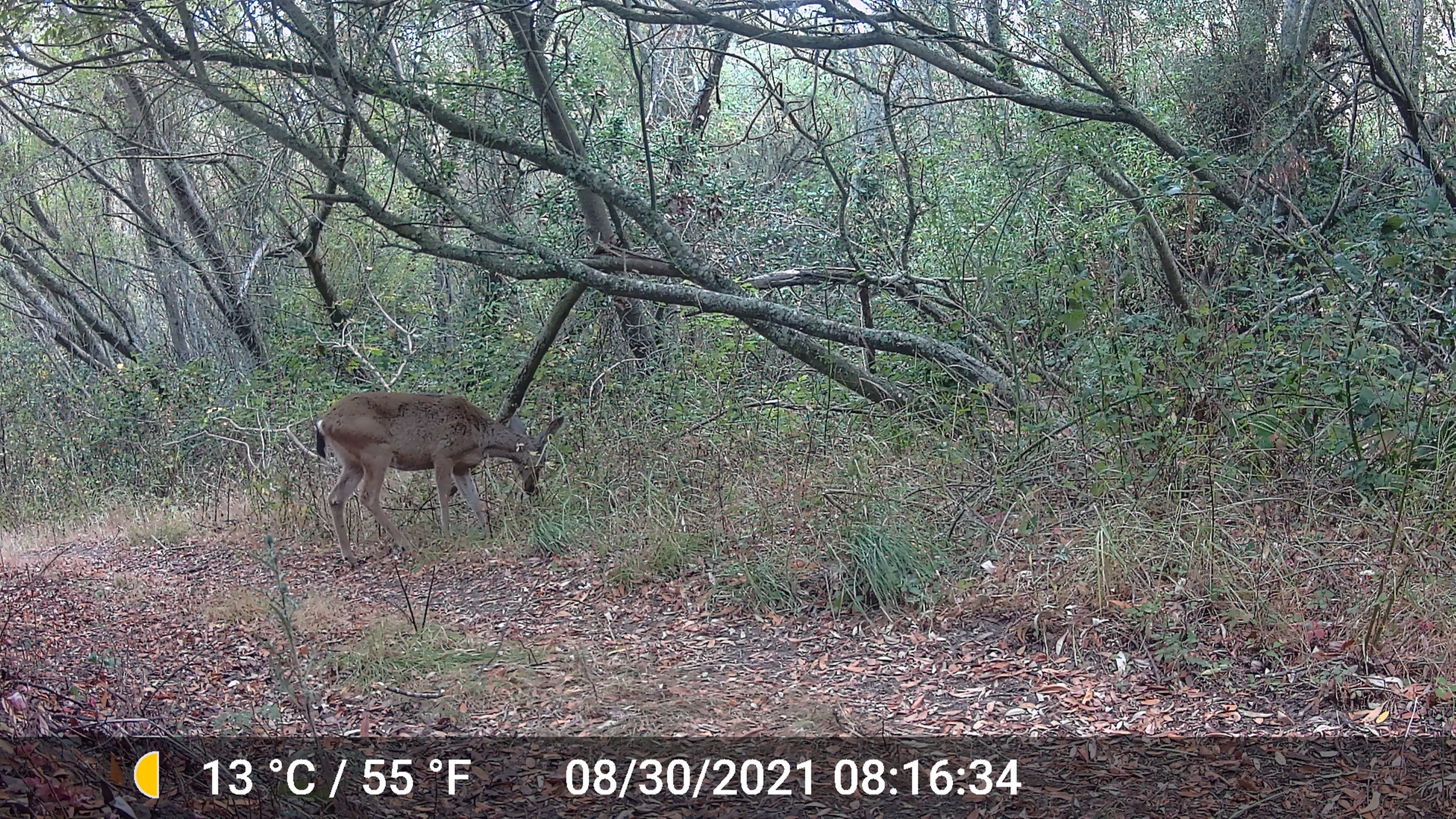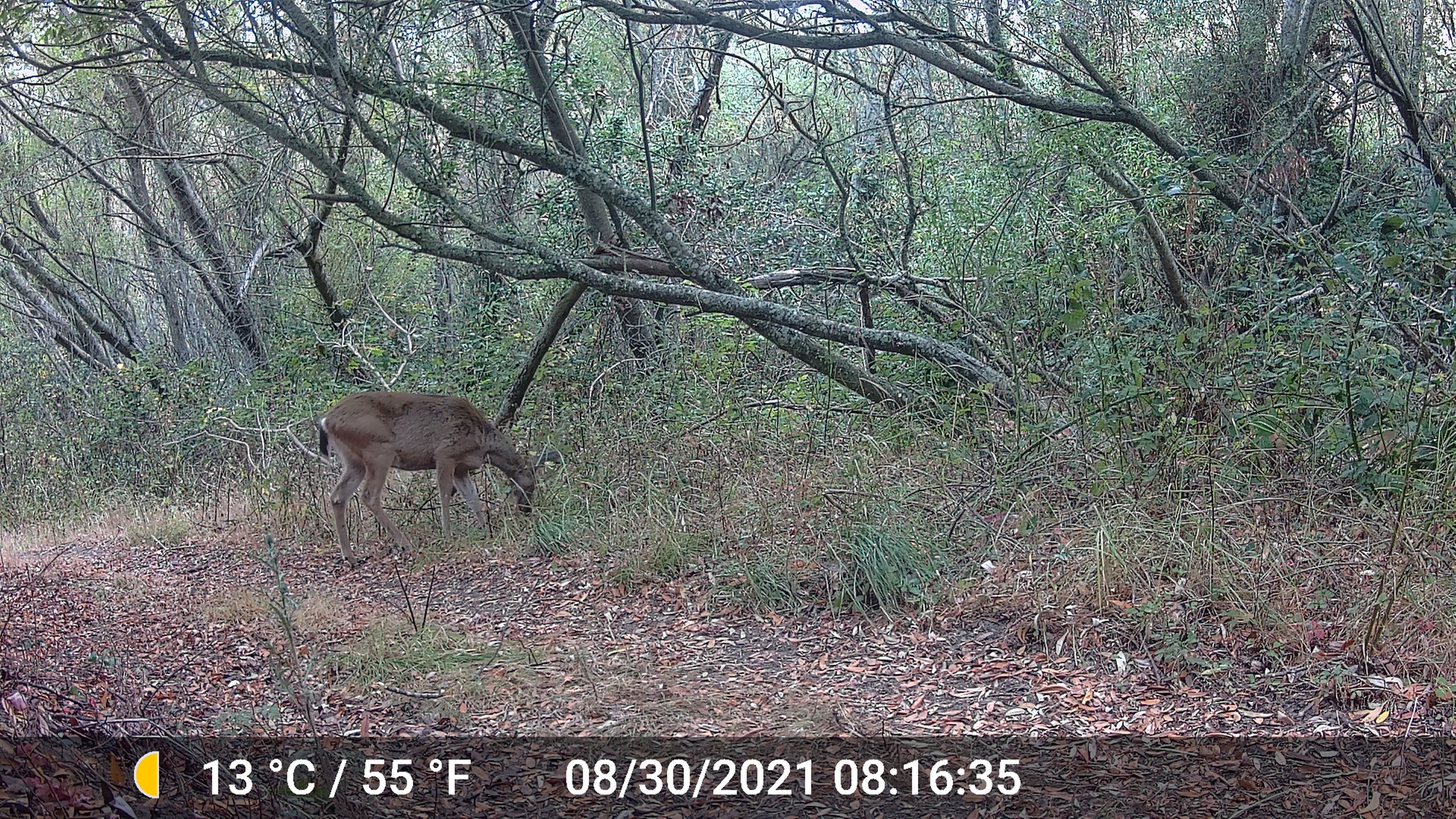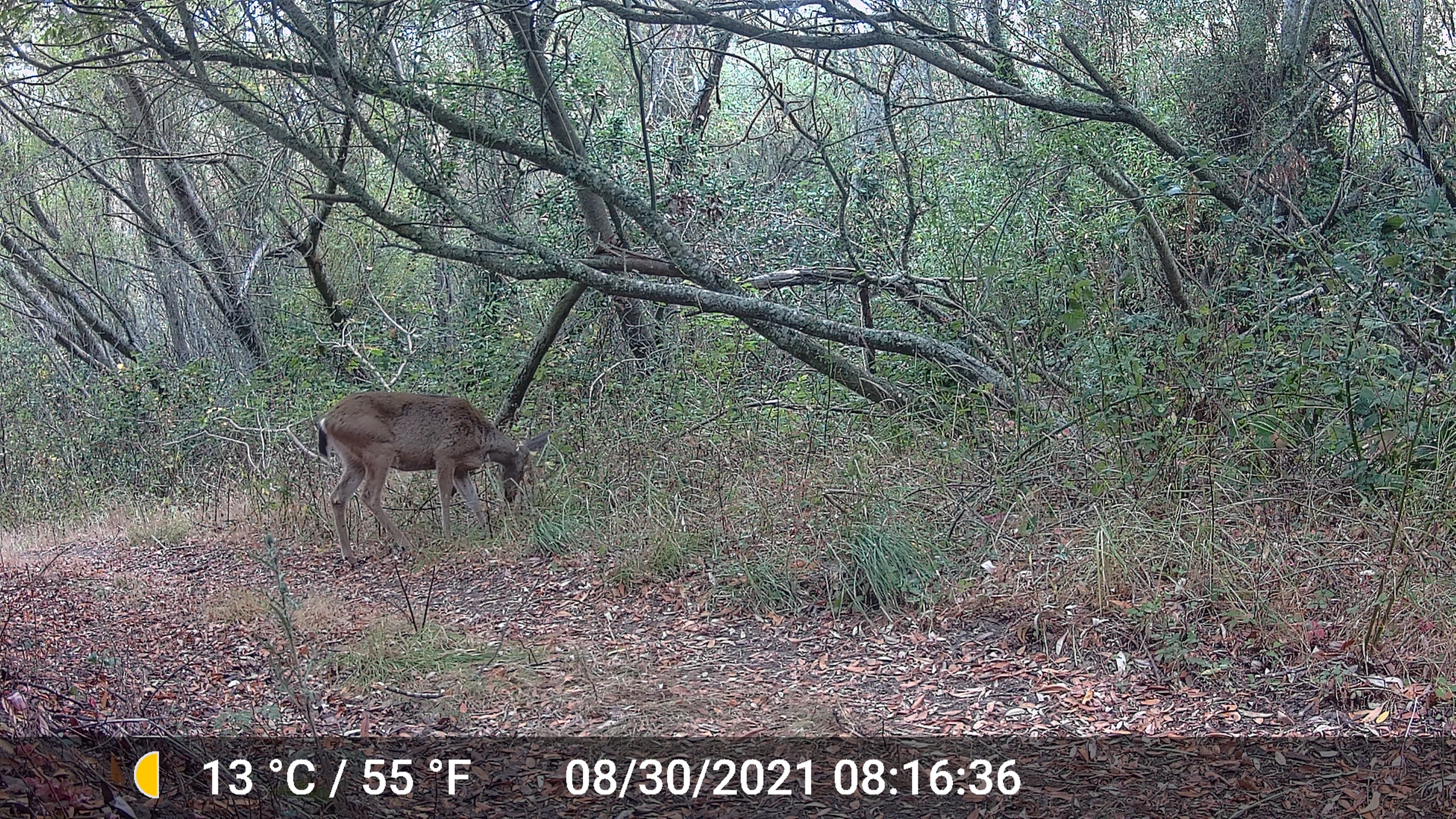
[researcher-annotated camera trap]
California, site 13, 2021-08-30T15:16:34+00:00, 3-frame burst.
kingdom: Animalia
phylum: Chordata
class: Mammalia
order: Artiodactyla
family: Cervidae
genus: Odocoileus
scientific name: Odocoileus hemionus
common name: mule deer